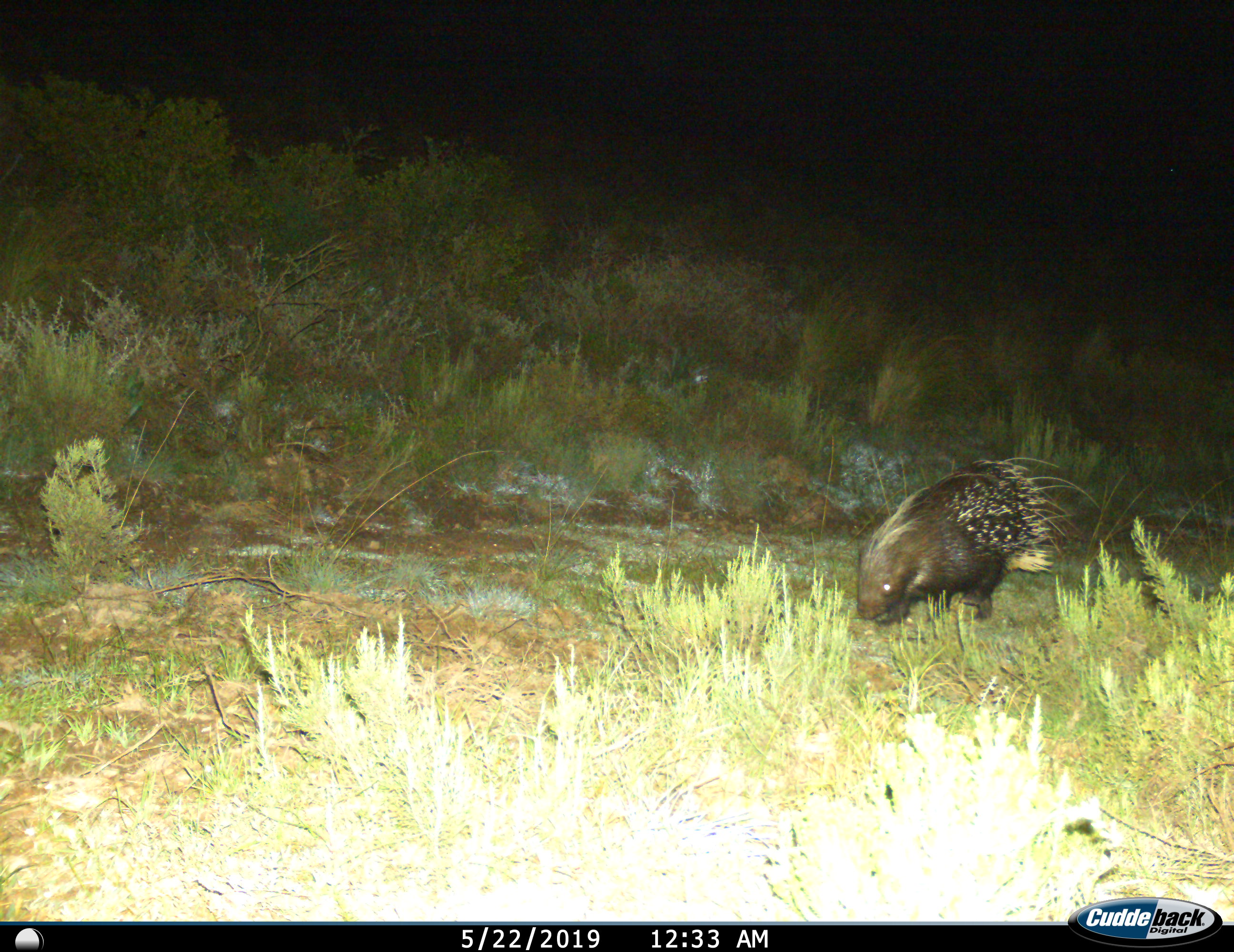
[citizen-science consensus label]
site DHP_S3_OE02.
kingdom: Animalia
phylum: Chordata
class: Mammalia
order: Rodentia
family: Hystricidae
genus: Hystrix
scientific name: Hystrix cristata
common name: crested porcupine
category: porcupine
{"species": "porcupine (crested porcupine) (Hystrix cristata)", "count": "1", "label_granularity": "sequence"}